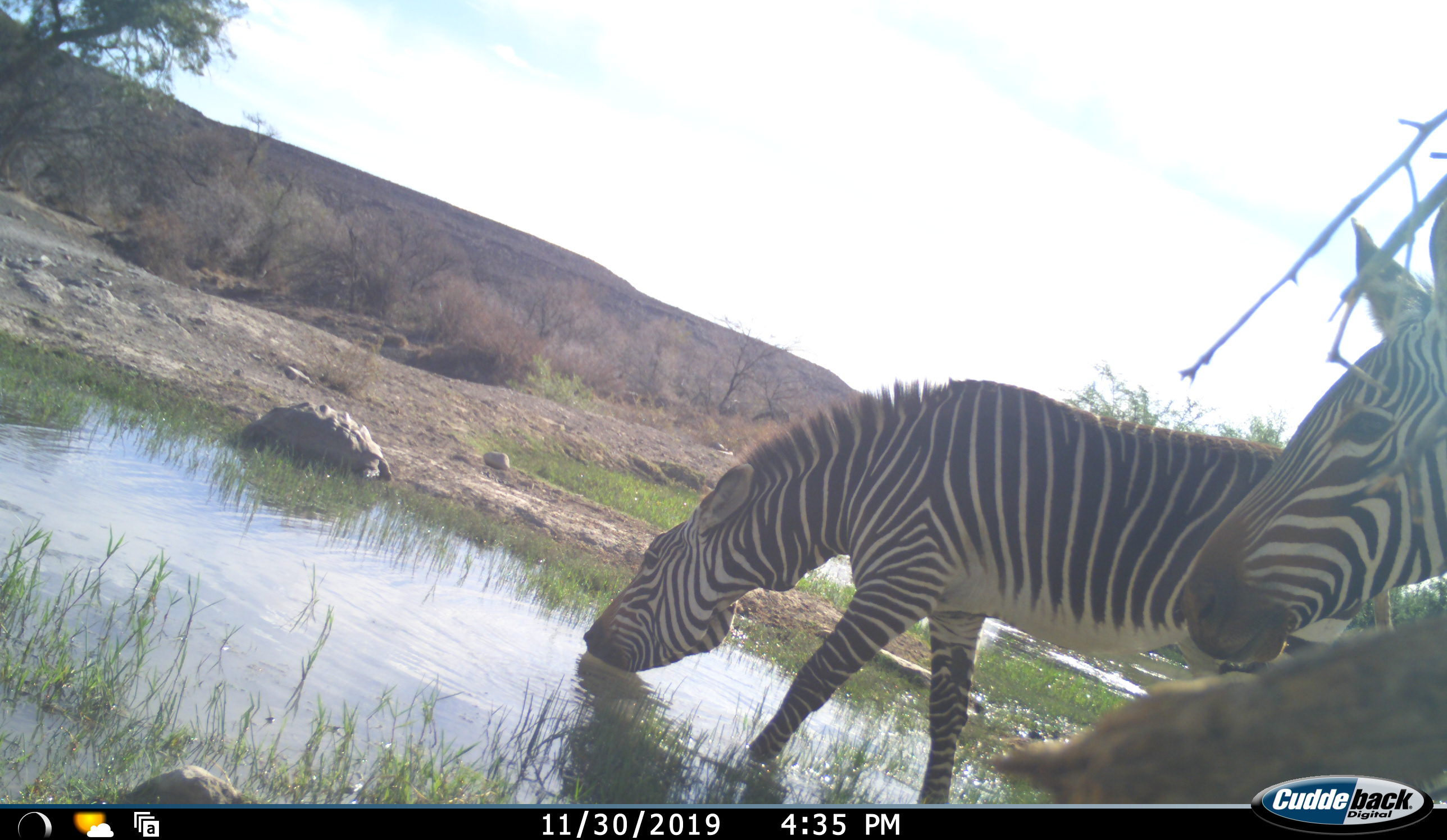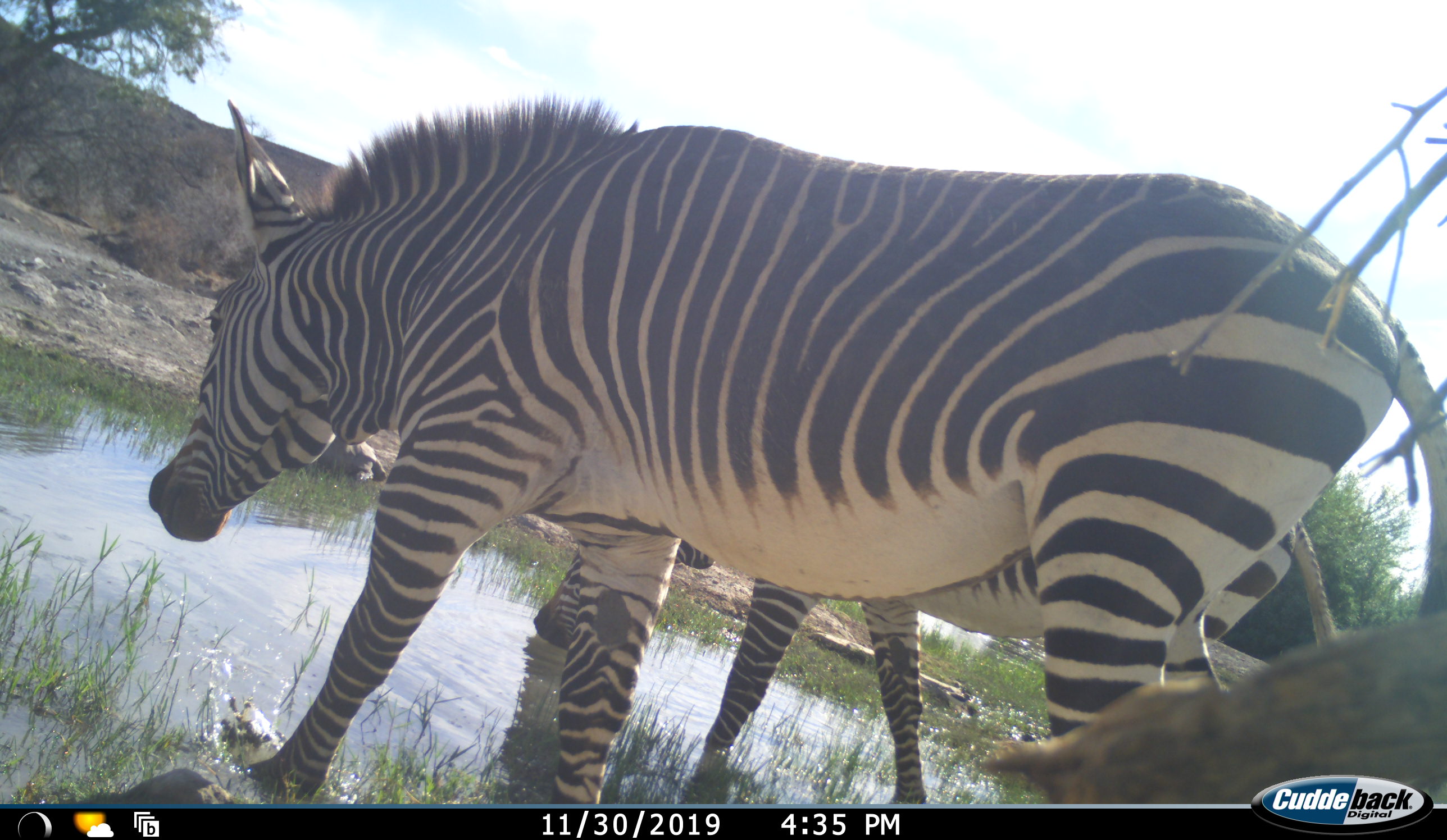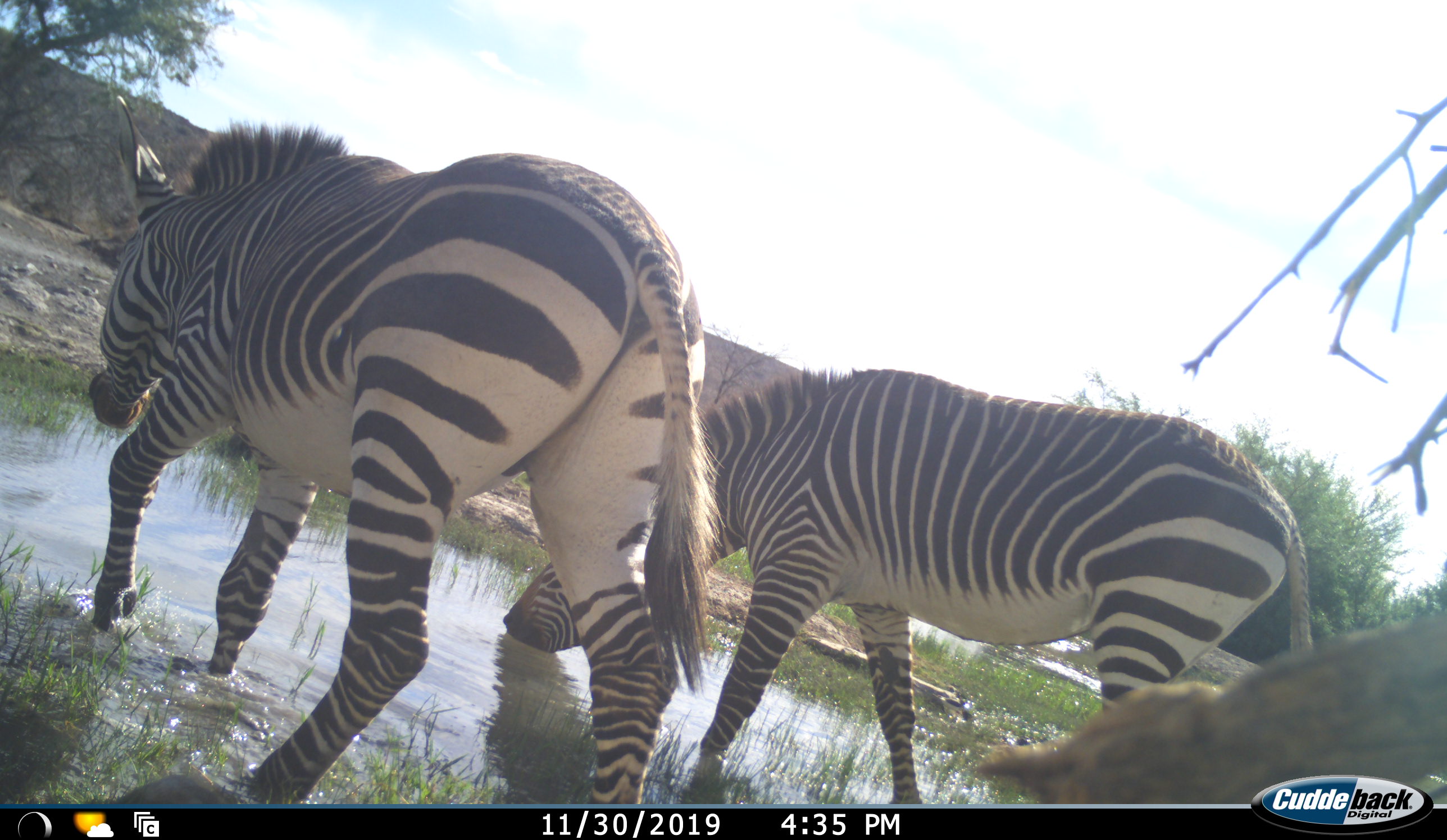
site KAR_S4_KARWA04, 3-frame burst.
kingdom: Animalia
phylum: Chordata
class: Mammalia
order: Perissodactyla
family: Equidae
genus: Equus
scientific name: Equus zebra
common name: mountain zebra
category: zebramountain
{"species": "zebramountain (mountain zebra) (Equus zebra)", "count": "2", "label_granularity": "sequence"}